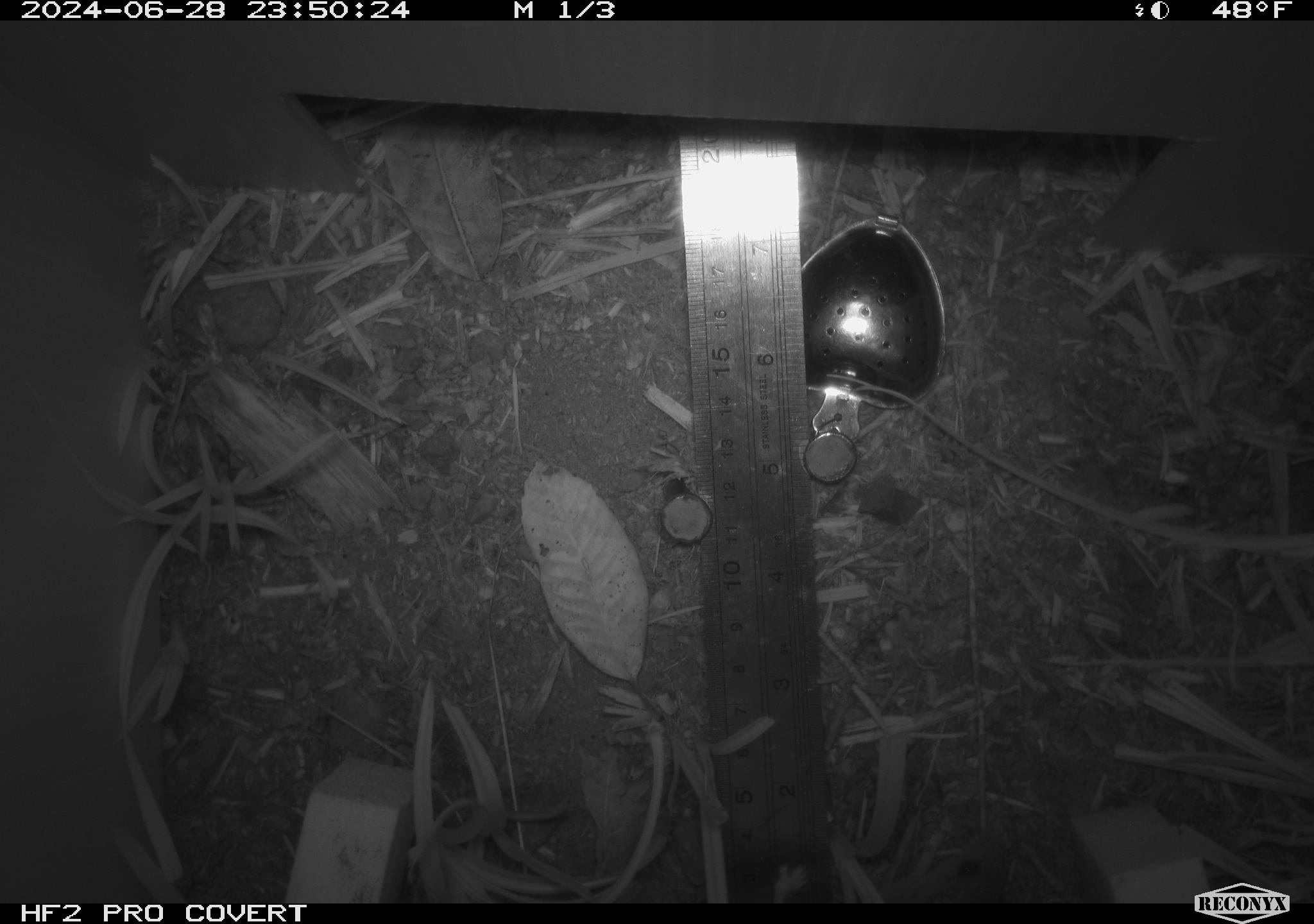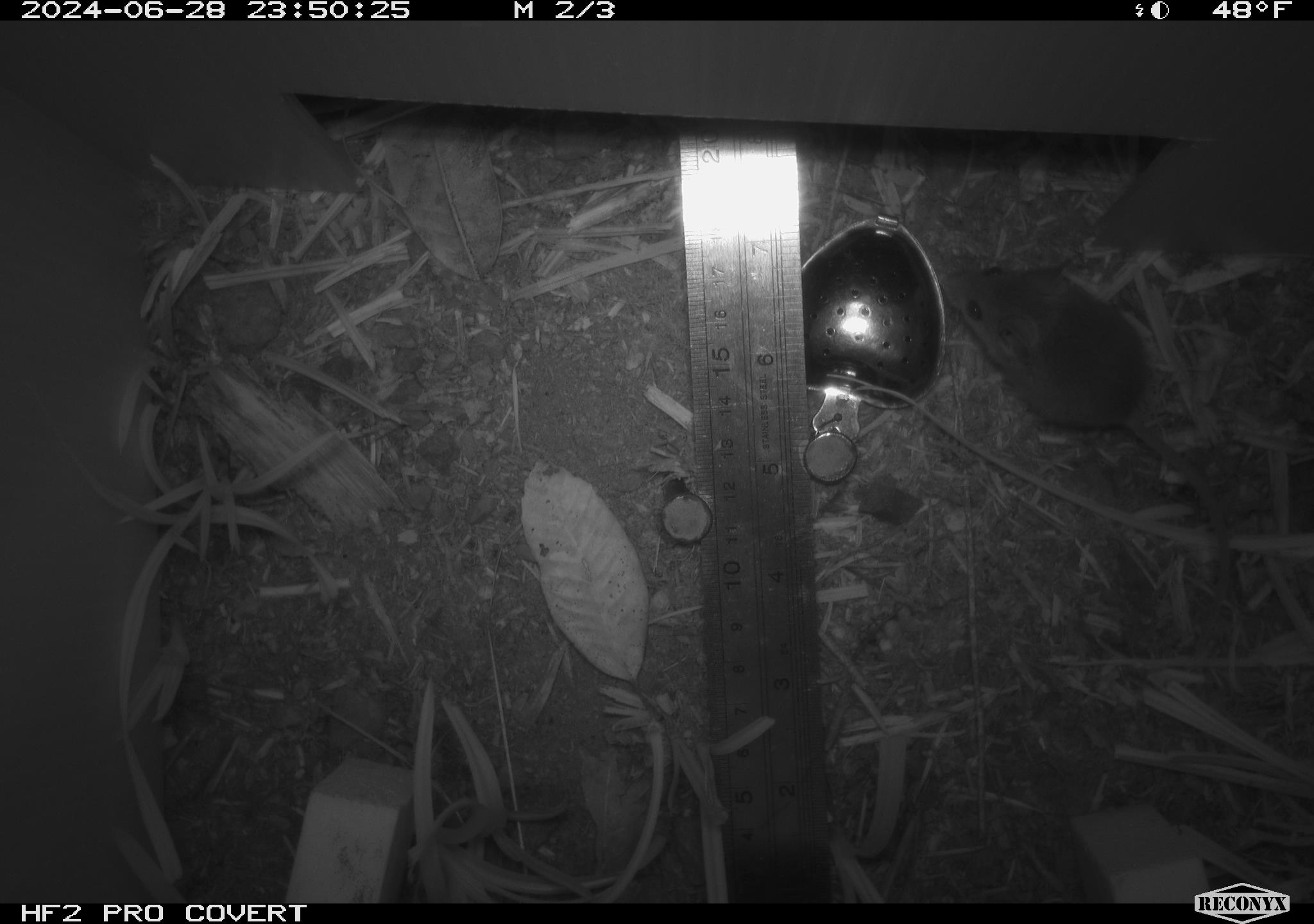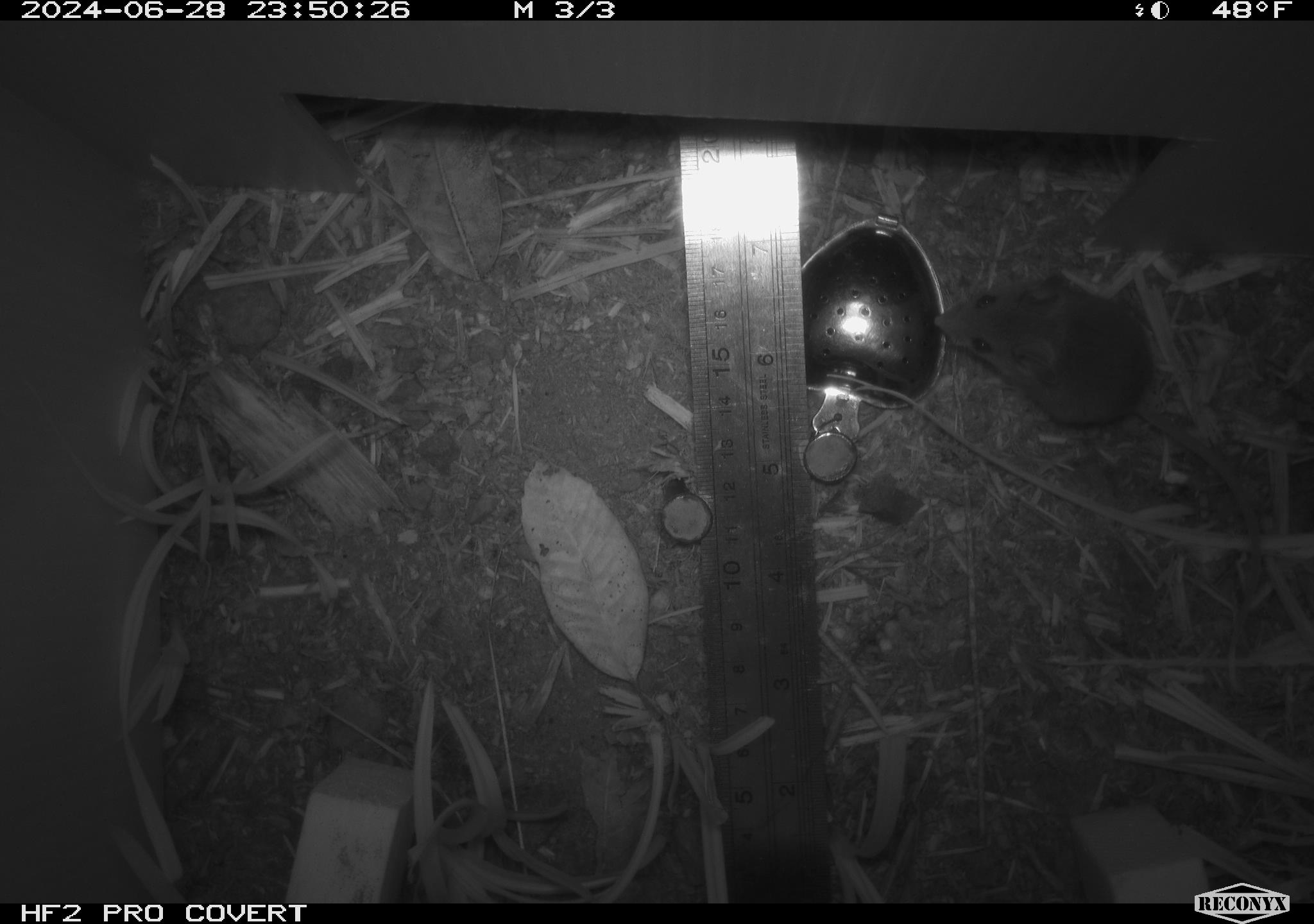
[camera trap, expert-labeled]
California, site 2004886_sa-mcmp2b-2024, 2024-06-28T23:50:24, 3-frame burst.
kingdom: Animalia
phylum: Chordata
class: Mammalia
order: Rodentia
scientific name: Rodentia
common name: mouse species